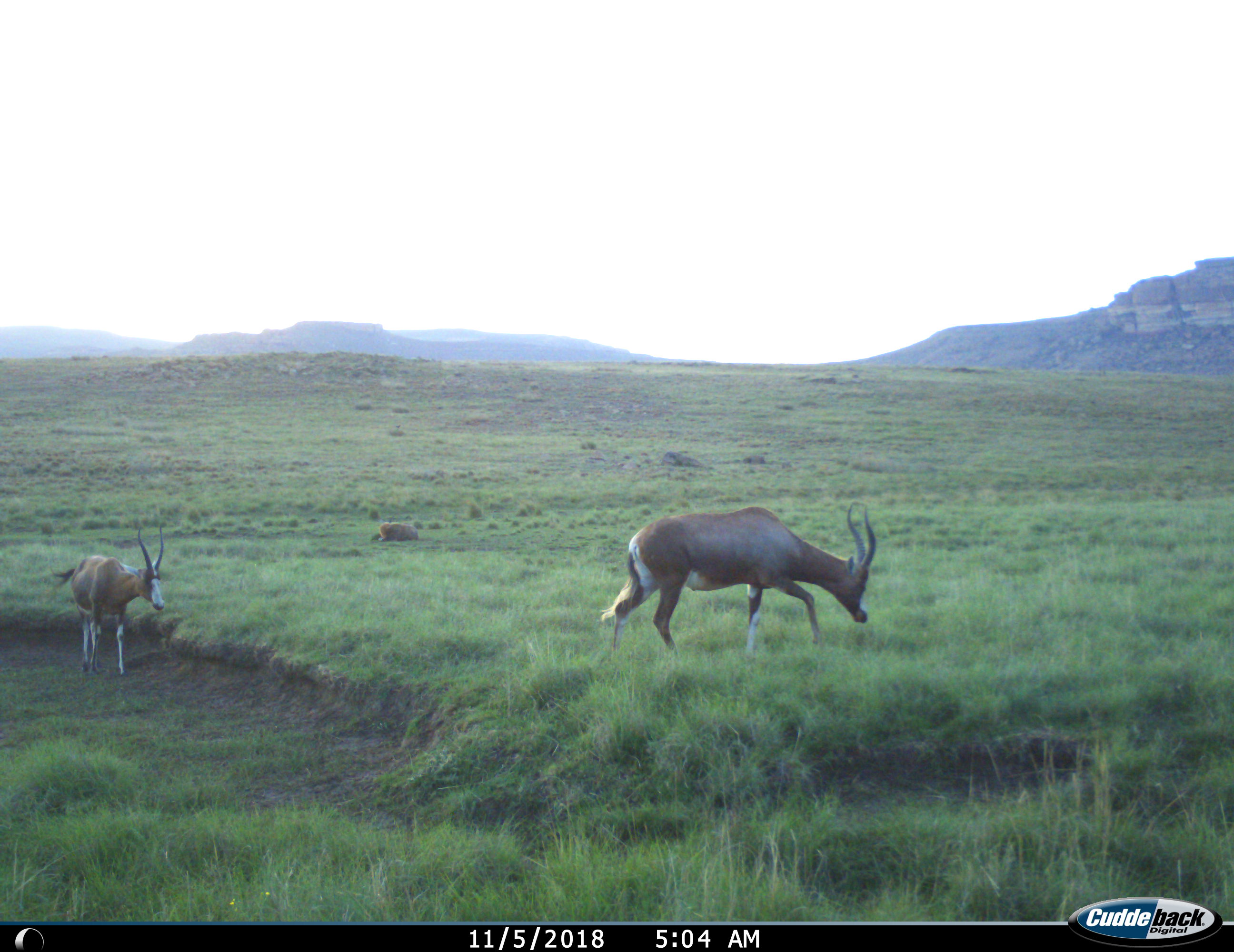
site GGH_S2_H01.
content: unidentified animal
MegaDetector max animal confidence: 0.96